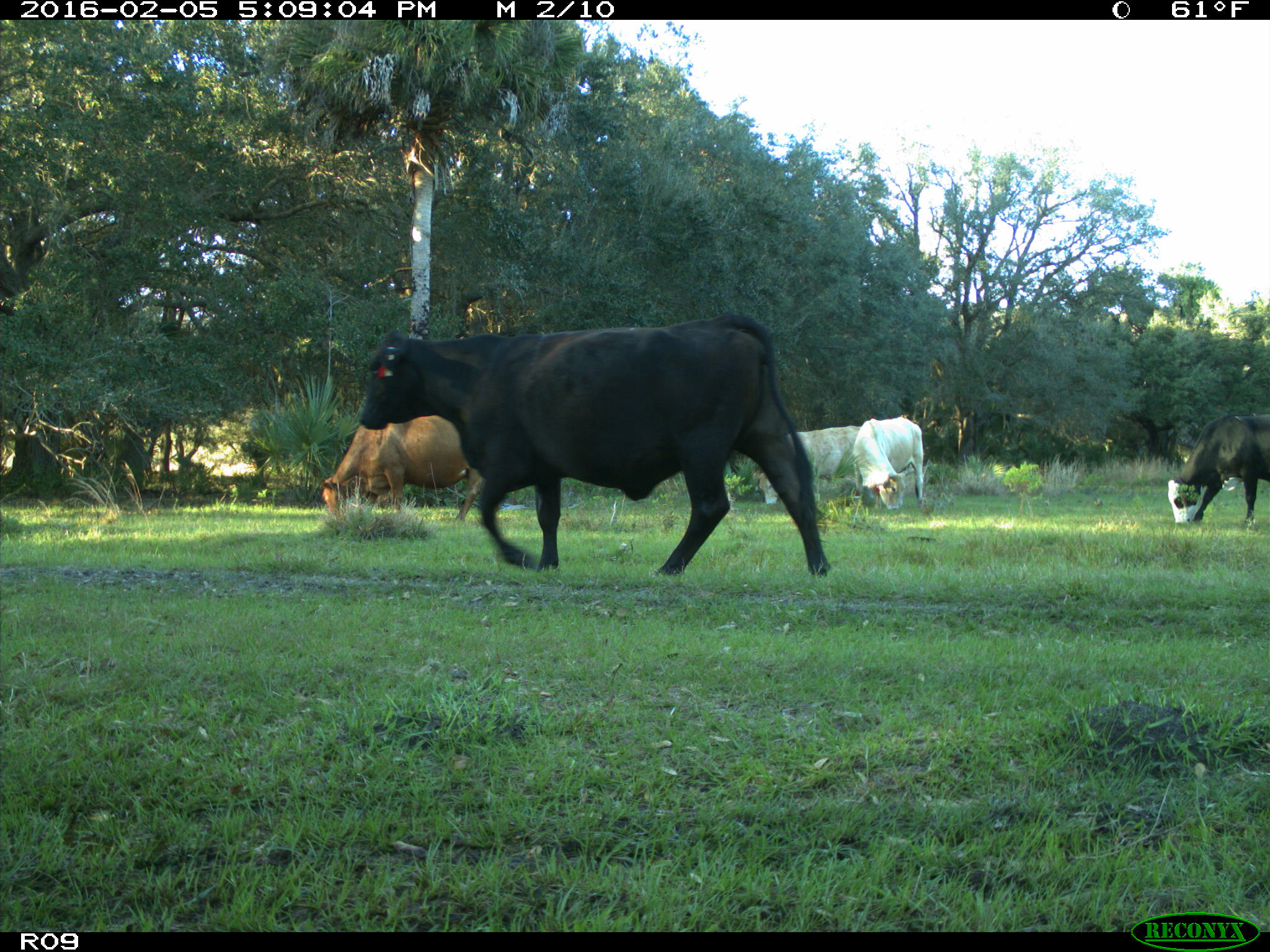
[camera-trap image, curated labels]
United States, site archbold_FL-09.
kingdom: Animalia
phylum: Chordata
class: Mammalia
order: Artiodactyla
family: Bovidae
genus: Bos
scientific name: Bos taurus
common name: domestic cow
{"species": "Bos taurus (domestic cow)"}